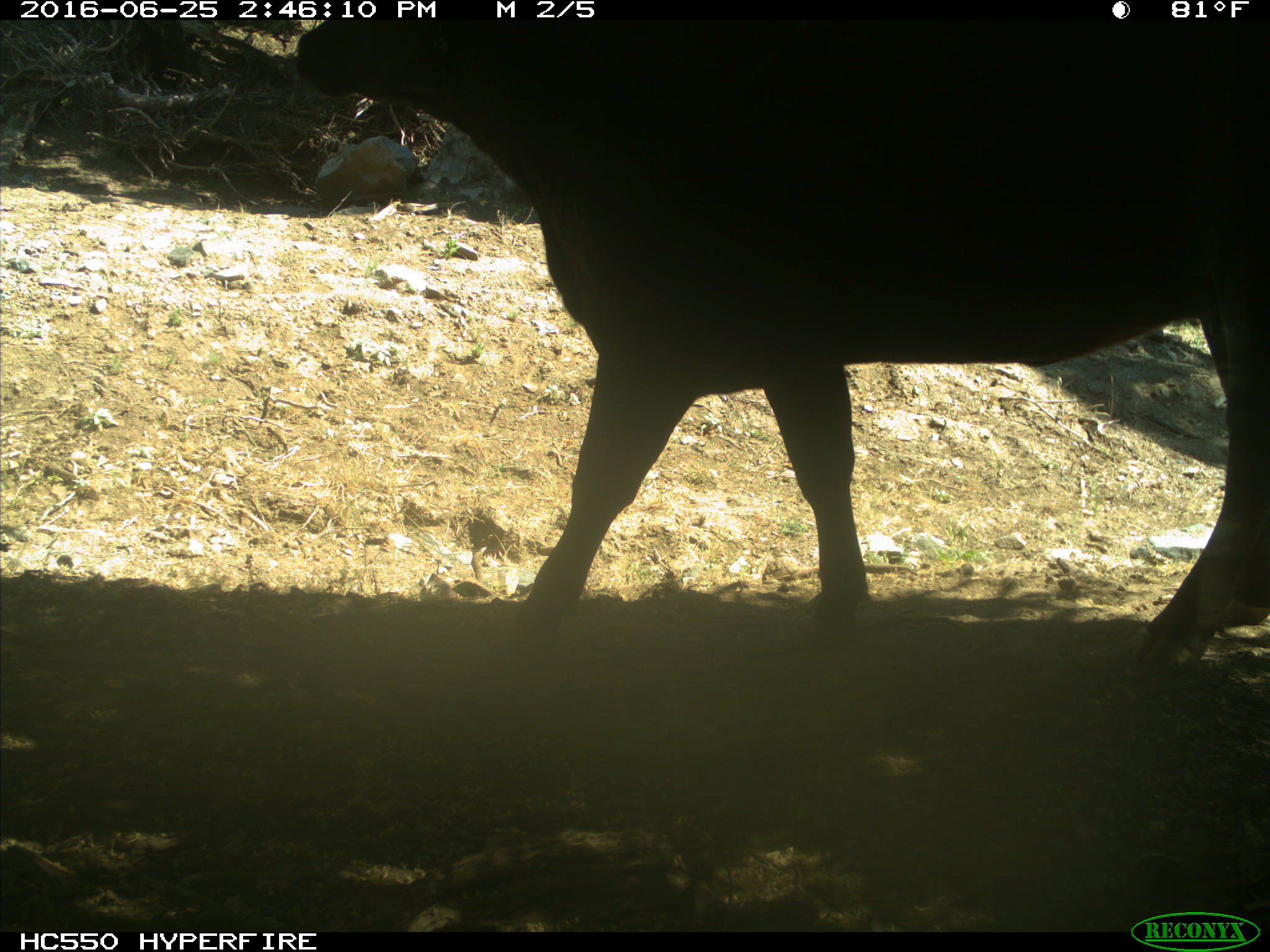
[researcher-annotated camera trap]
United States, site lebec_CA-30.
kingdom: Animalia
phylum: Chordata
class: Mammalia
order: Artiodactyla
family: Bovidae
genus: Bos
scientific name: Bos taurus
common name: domestic cow